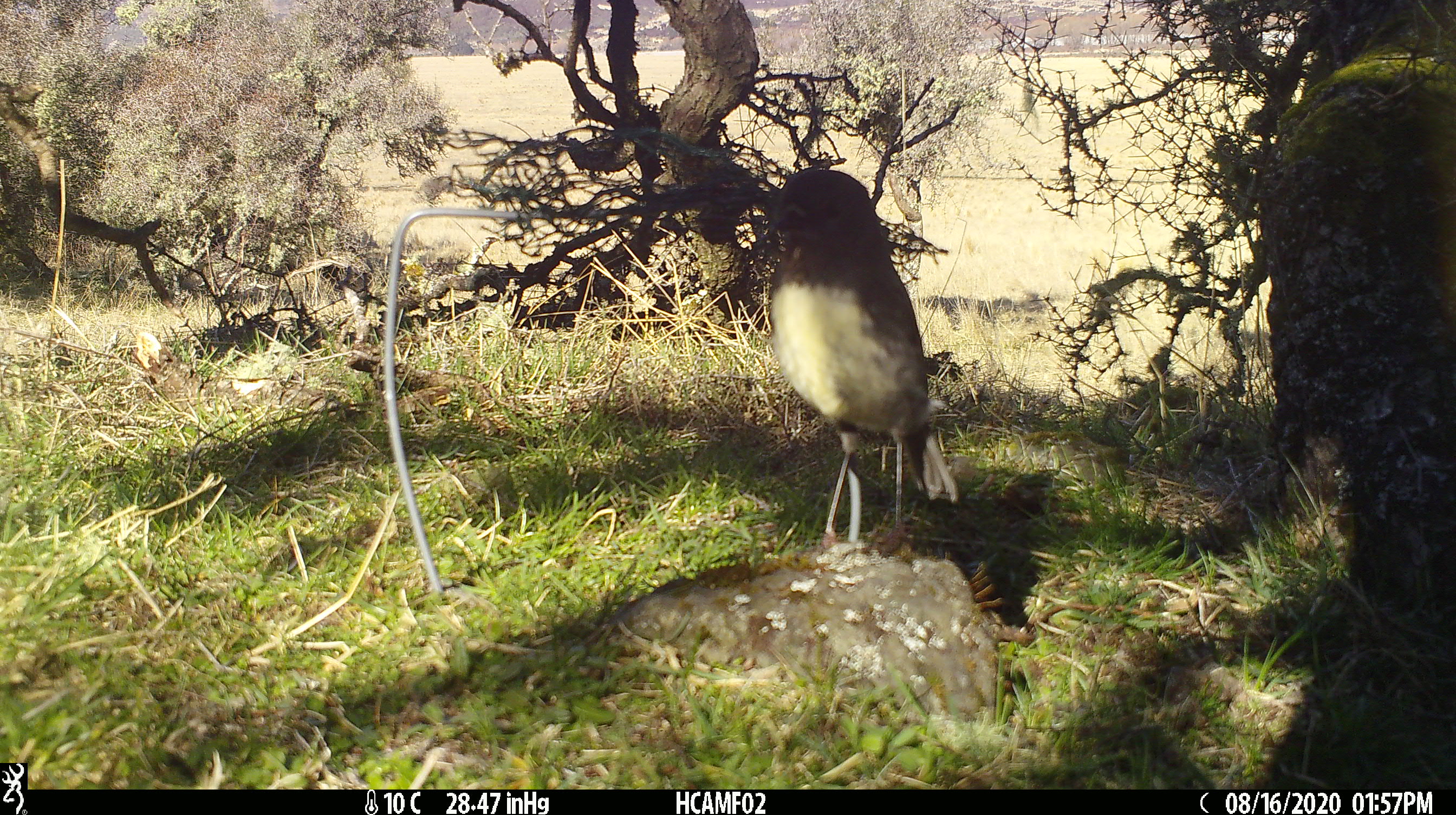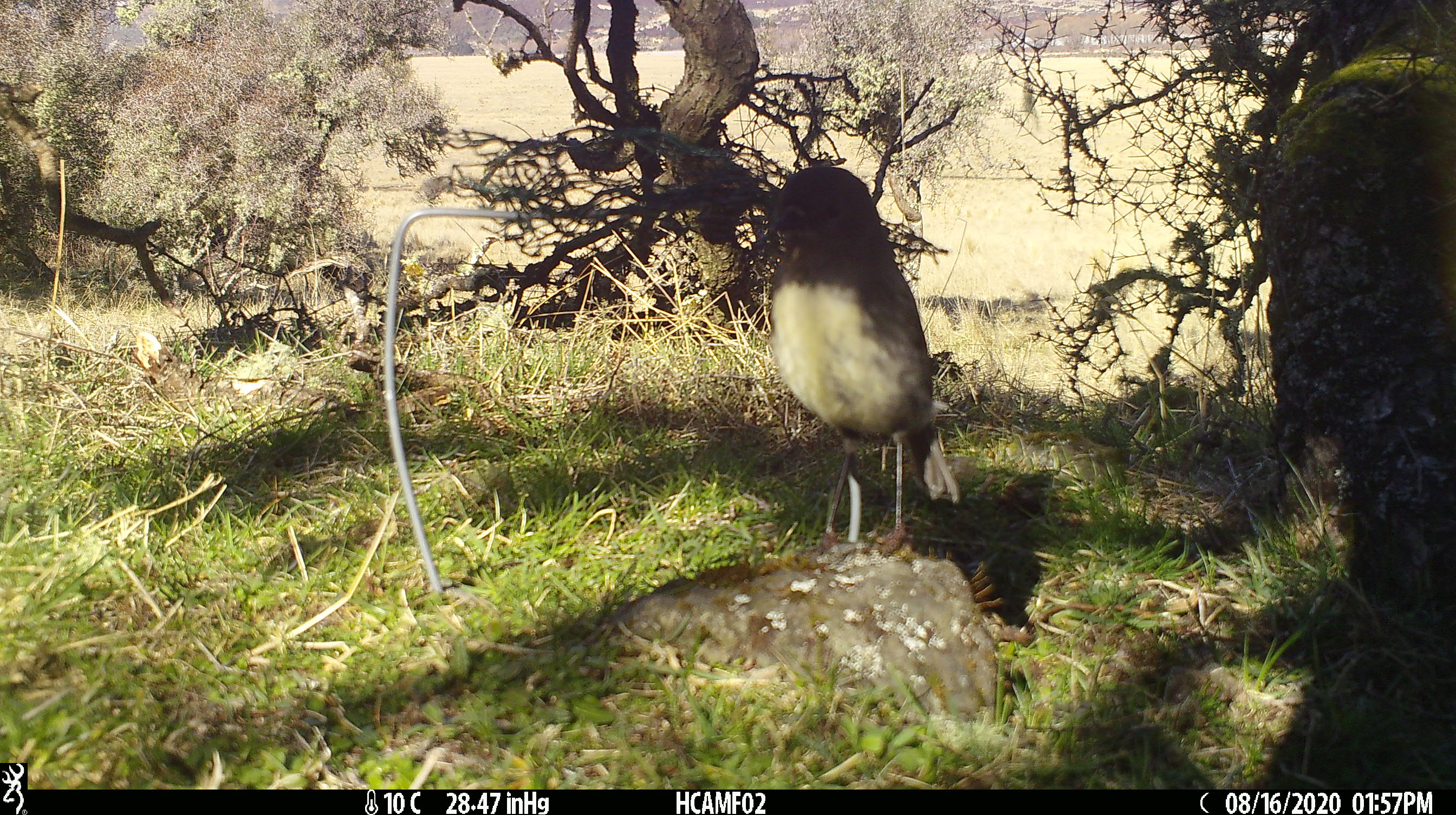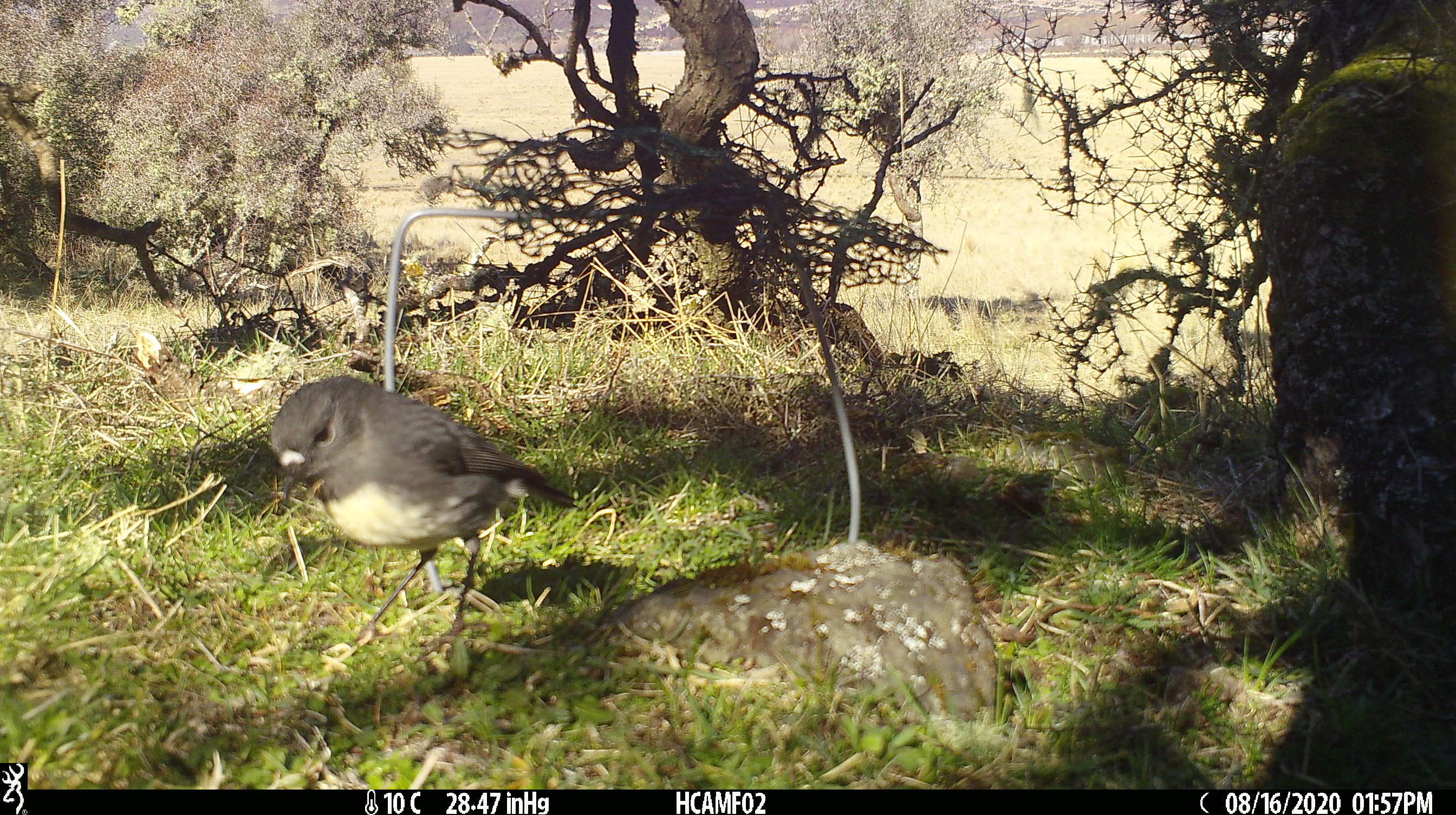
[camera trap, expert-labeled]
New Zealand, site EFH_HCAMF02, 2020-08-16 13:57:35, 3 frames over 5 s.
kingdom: Animalia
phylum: Chordata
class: Aves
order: Passeriformes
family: Petroicidae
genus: Petroica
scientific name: Petroica australis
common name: new zealand robin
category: robin